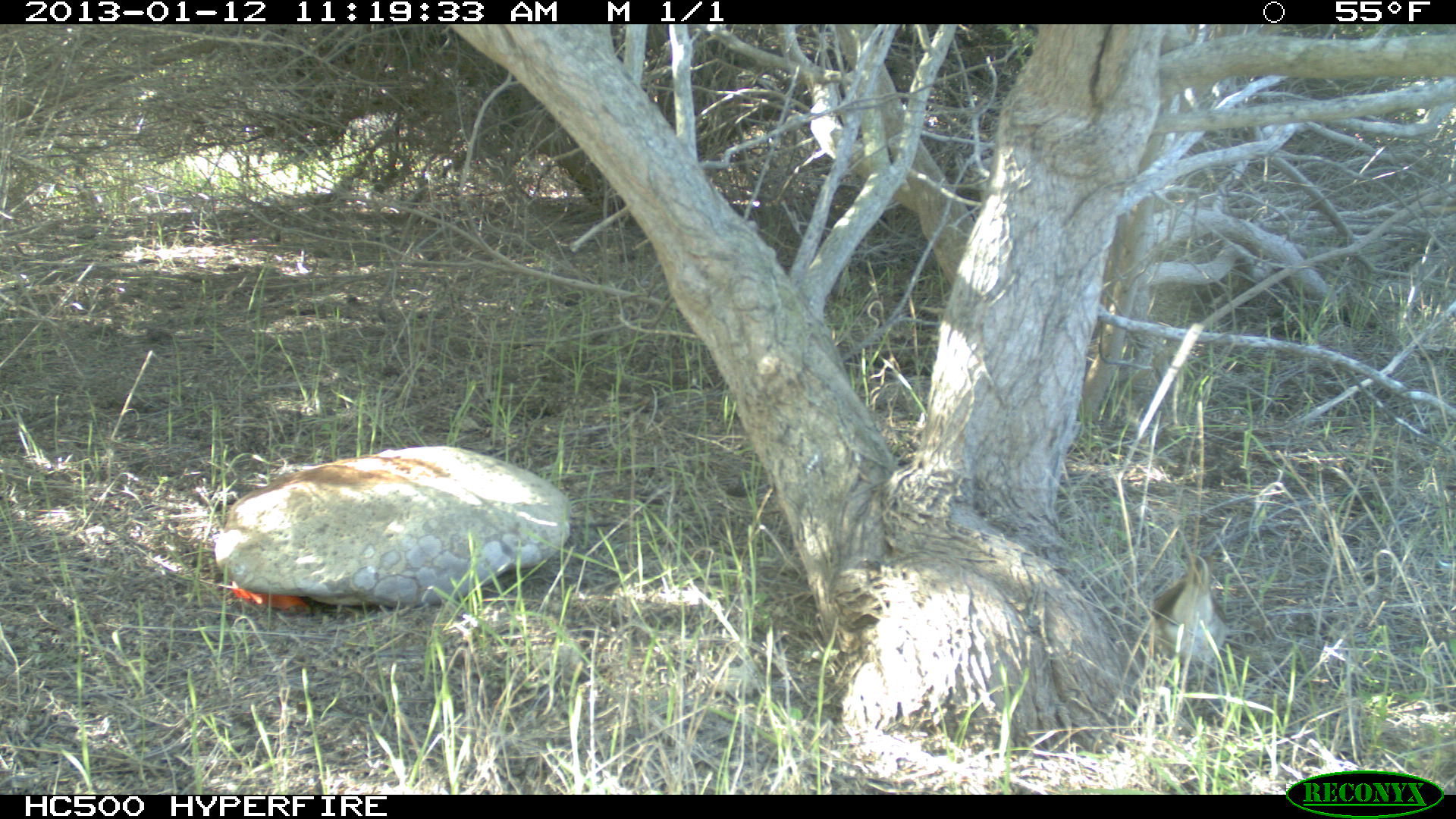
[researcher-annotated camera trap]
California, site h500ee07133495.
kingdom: Animalia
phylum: Chordata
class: Aves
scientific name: Aves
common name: bird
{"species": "bird (Aves)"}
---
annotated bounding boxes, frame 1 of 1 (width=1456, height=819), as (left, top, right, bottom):
bird: (1149, 553, 1228, 704)